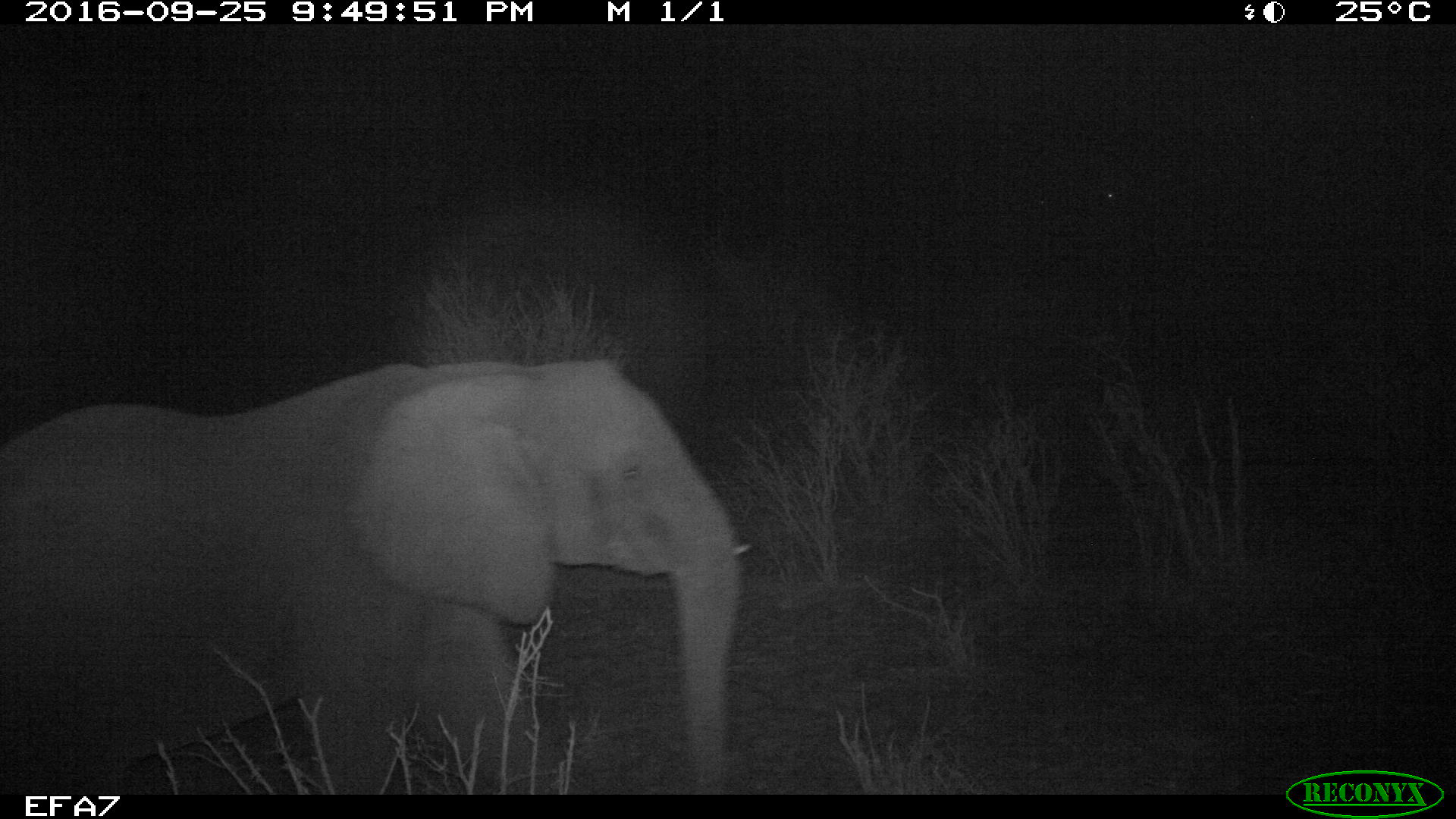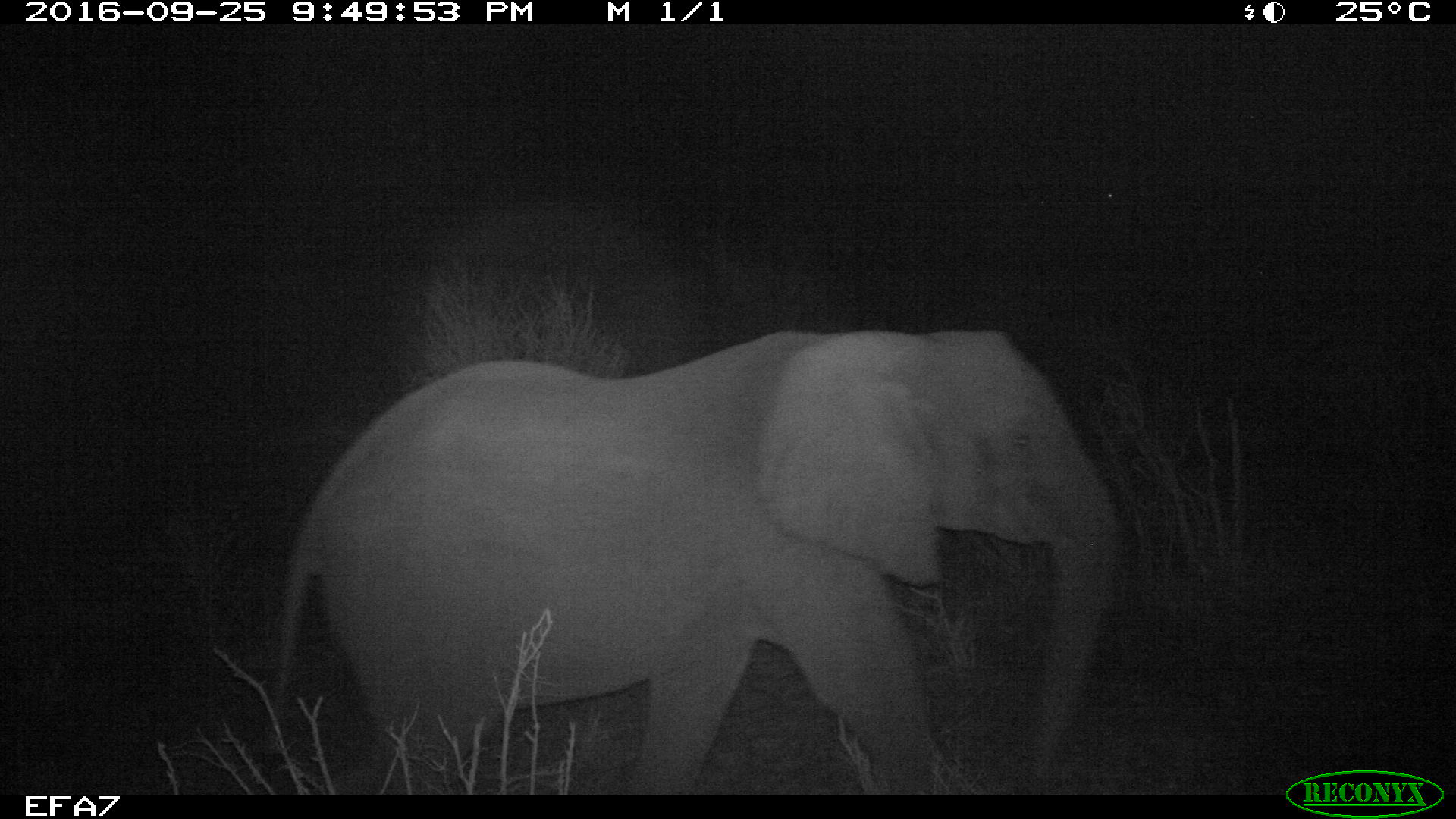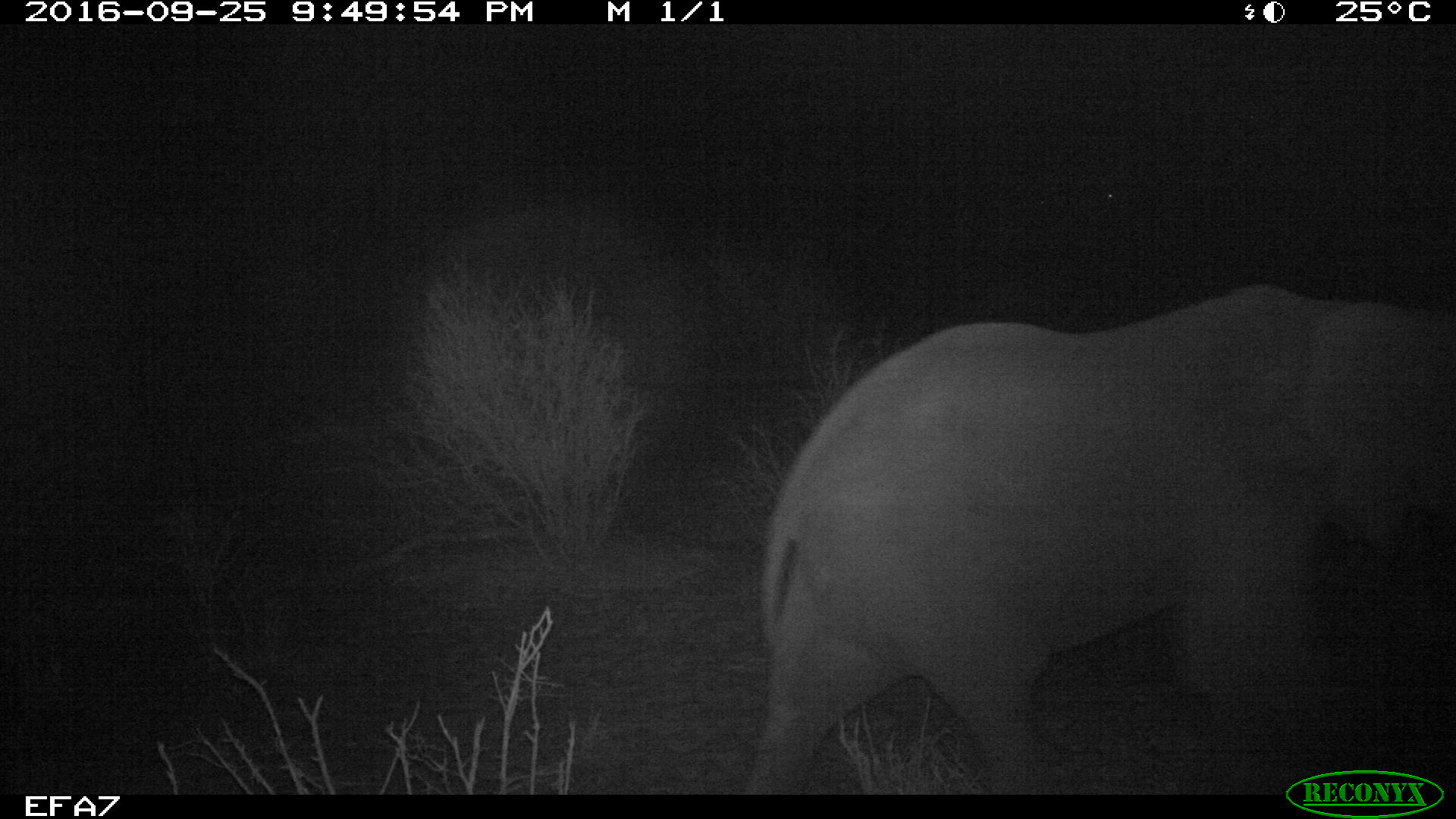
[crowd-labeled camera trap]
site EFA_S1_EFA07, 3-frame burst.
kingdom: Animalia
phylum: Chordata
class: Mammalia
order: Proboscidea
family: Elephantidae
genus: Loxodonta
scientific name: Loxodonta africana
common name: african bush elephant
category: elephant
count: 1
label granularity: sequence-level